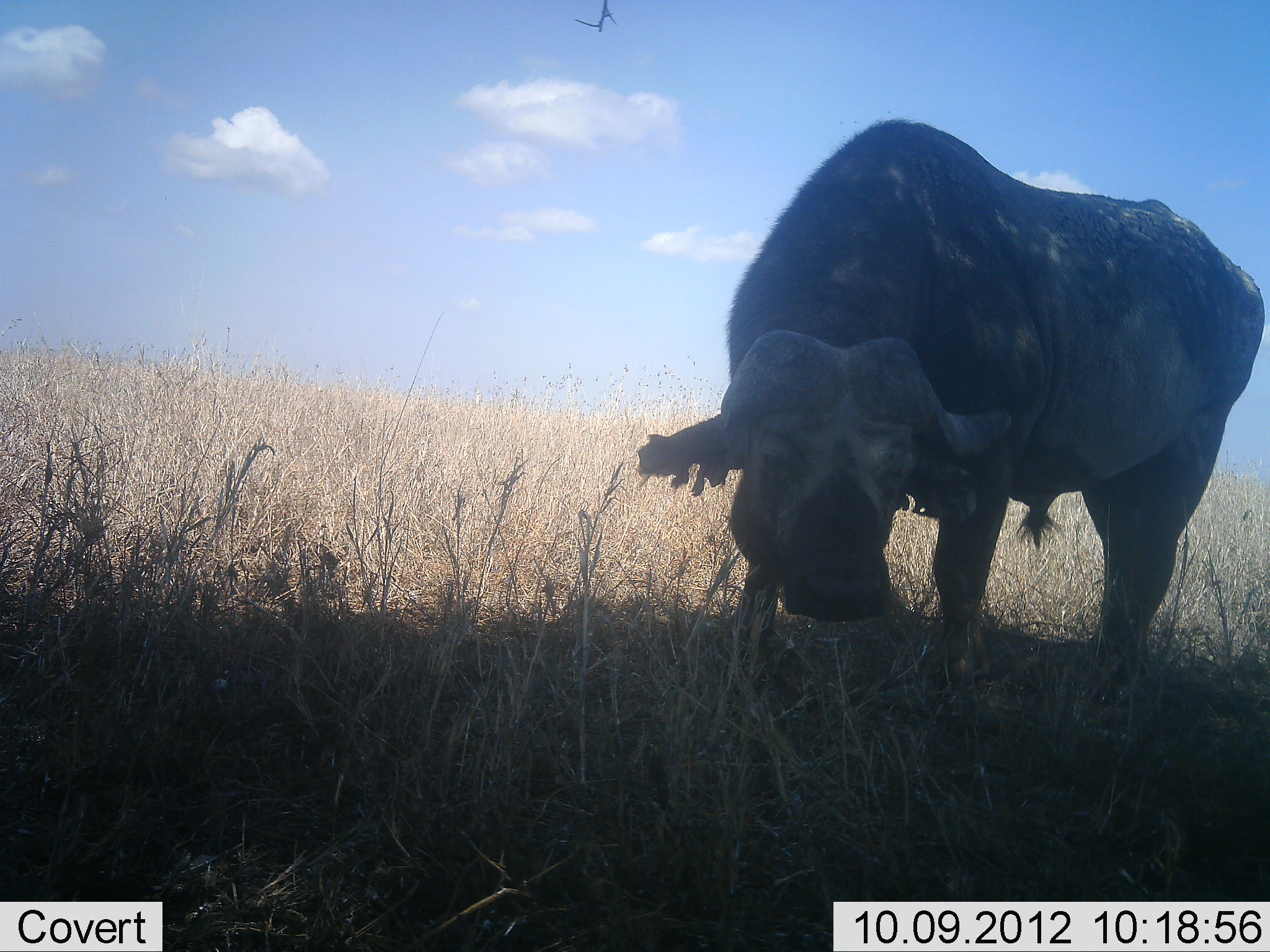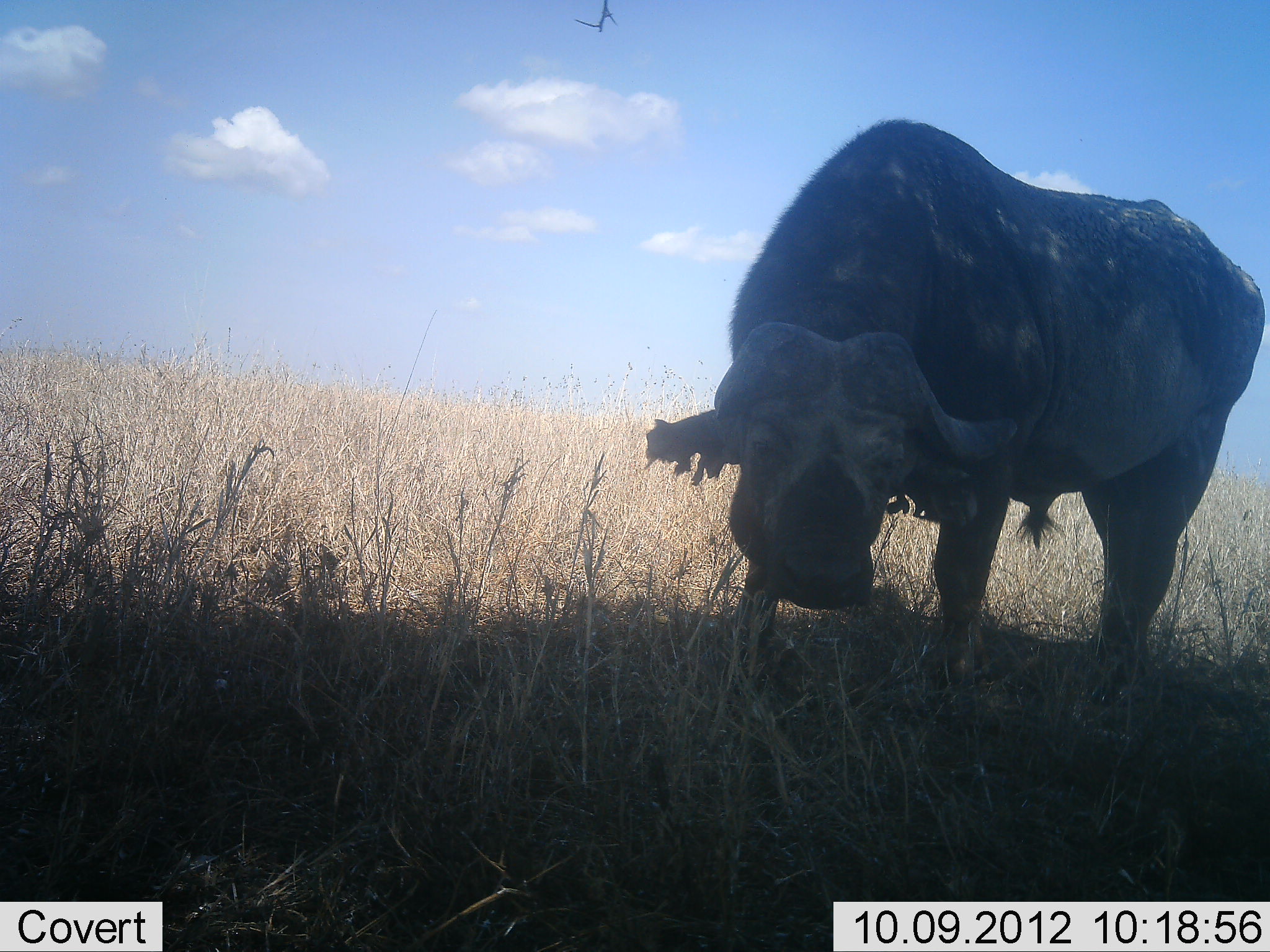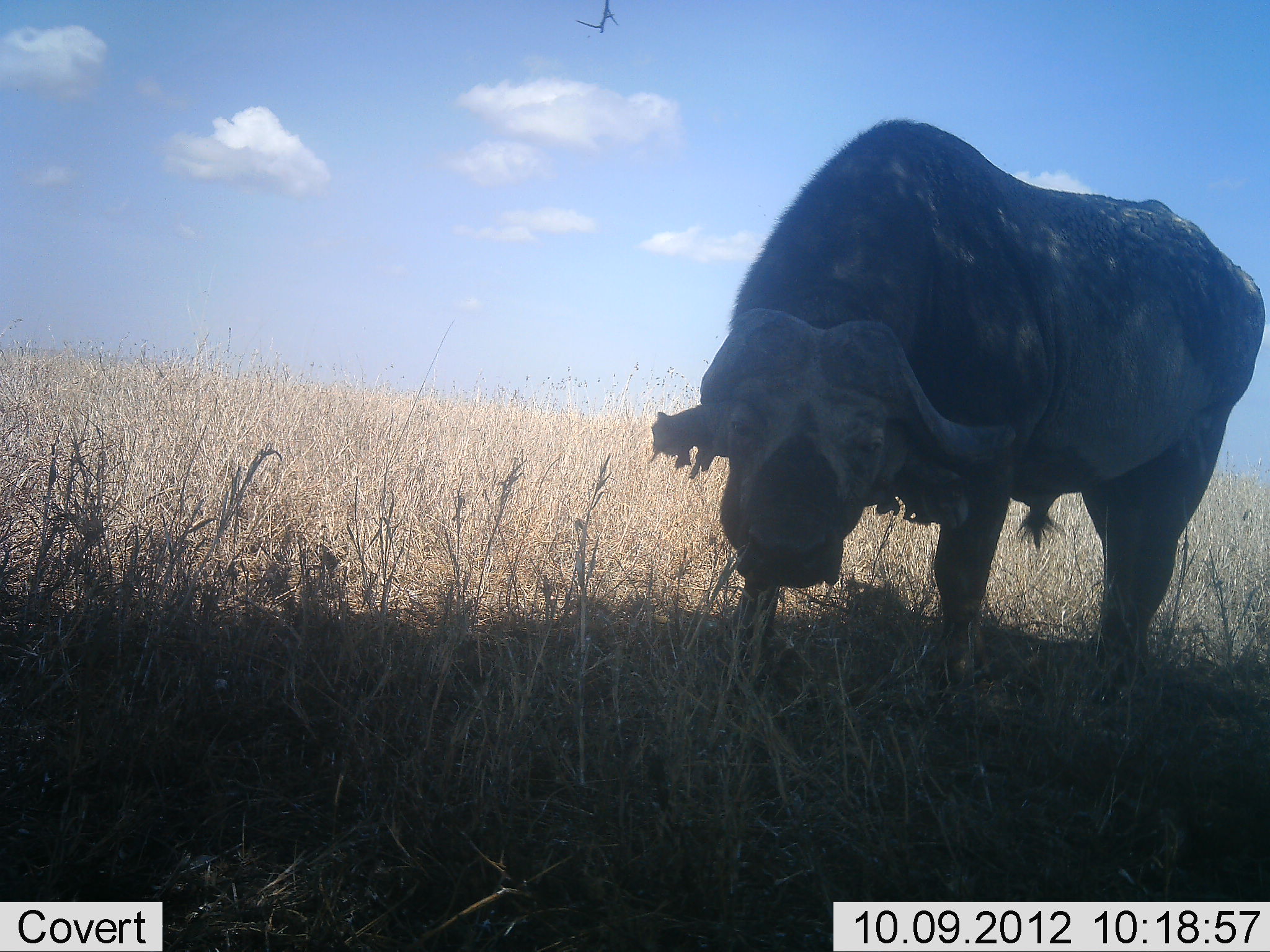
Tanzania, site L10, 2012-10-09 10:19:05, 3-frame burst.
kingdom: Animalia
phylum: Chordata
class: Mammalia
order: Artiodactyla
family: Bovidae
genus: Syncerus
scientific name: Syncerus caffer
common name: cape buffalo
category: buffalo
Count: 1.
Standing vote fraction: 90%.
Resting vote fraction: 0%.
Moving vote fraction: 0%.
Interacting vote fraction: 0%.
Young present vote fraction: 0%.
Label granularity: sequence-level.